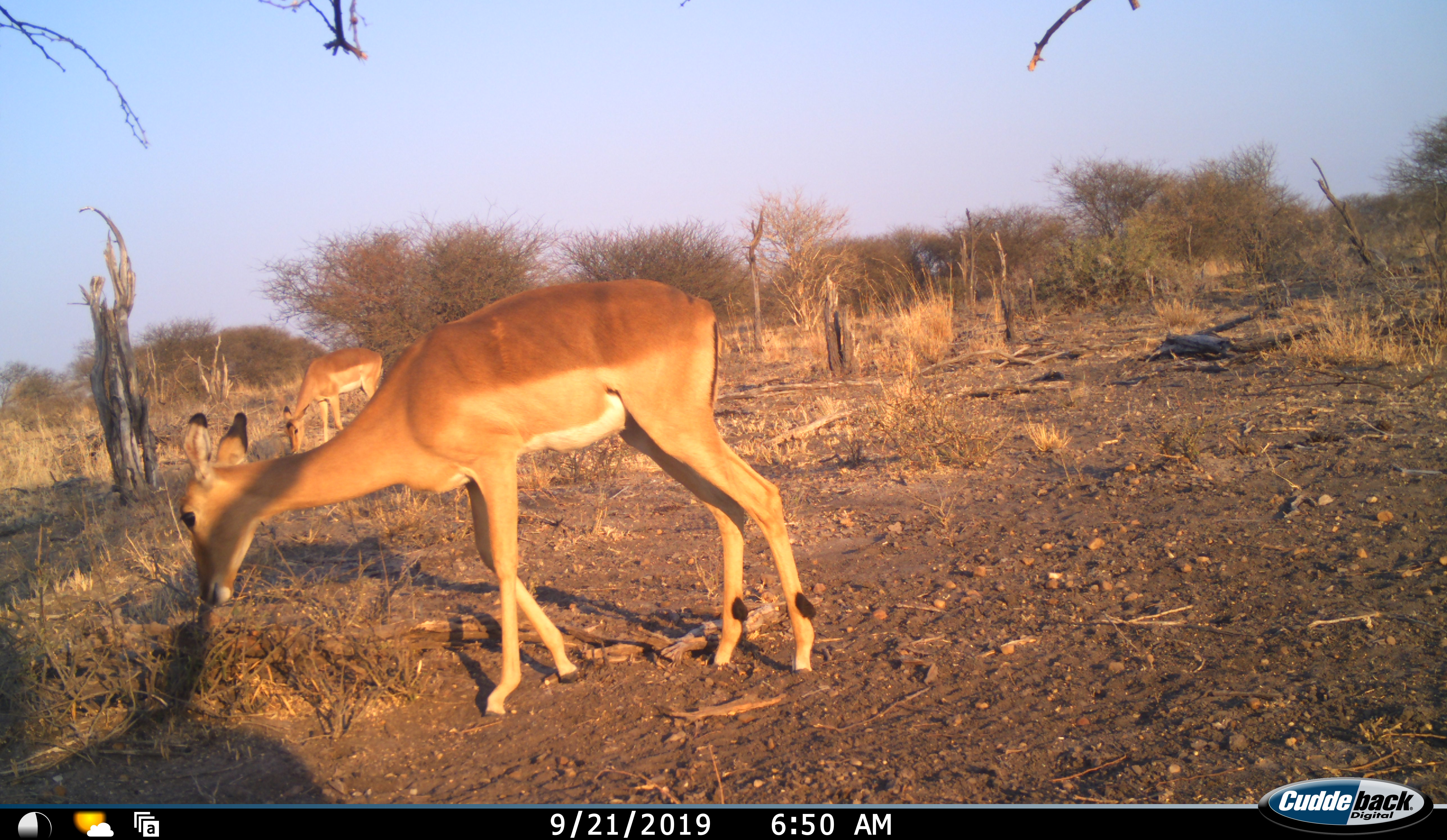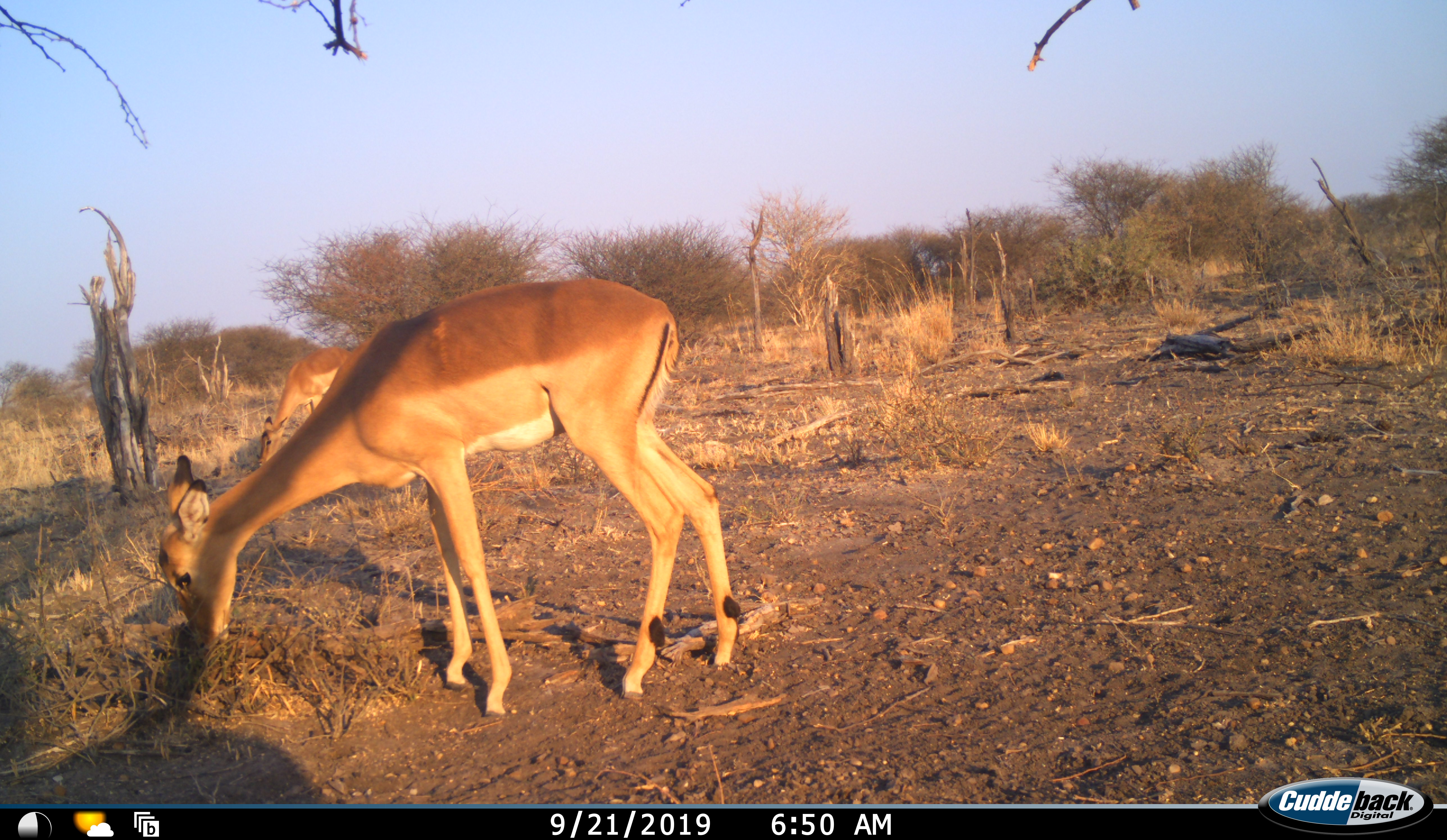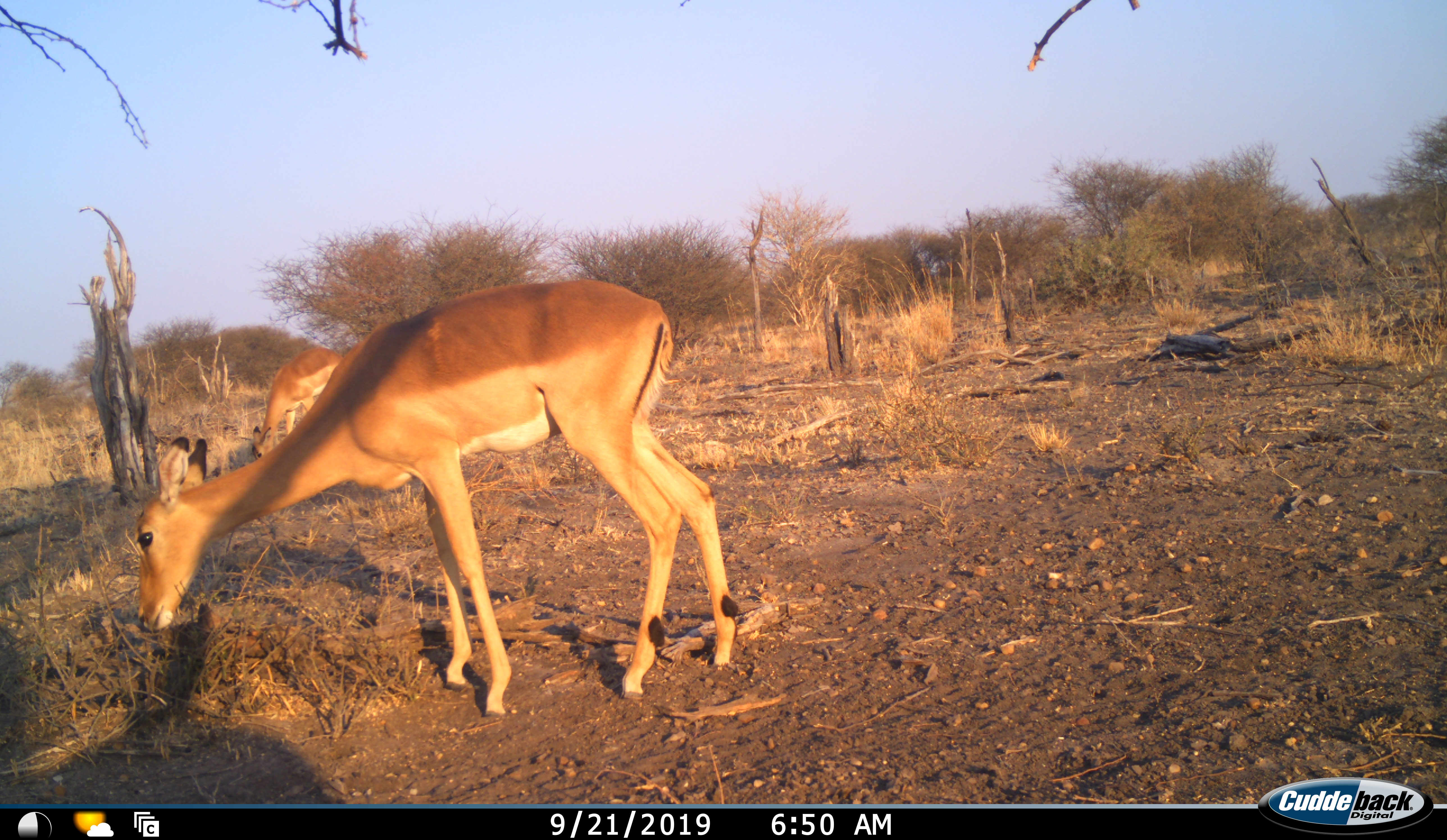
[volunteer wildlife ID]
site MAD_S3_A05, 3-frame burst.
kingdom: Animalia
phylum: Chordata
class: Mammalia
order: Artiodactyla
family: Bovidae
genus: Aepyceros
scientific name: Aepyceros melampus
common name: impala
Impala (Aepyceros melampus), count 2. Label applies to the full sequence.